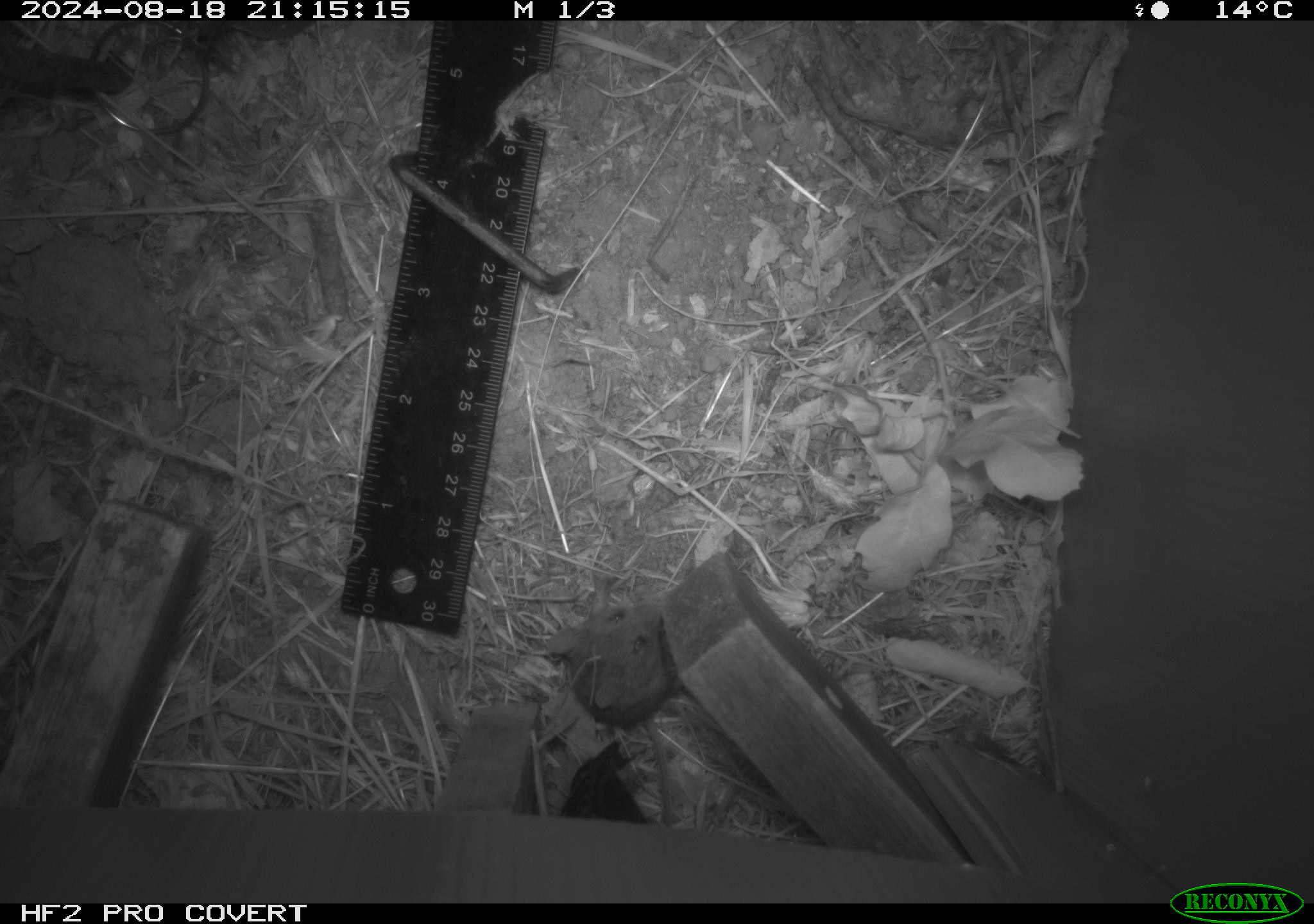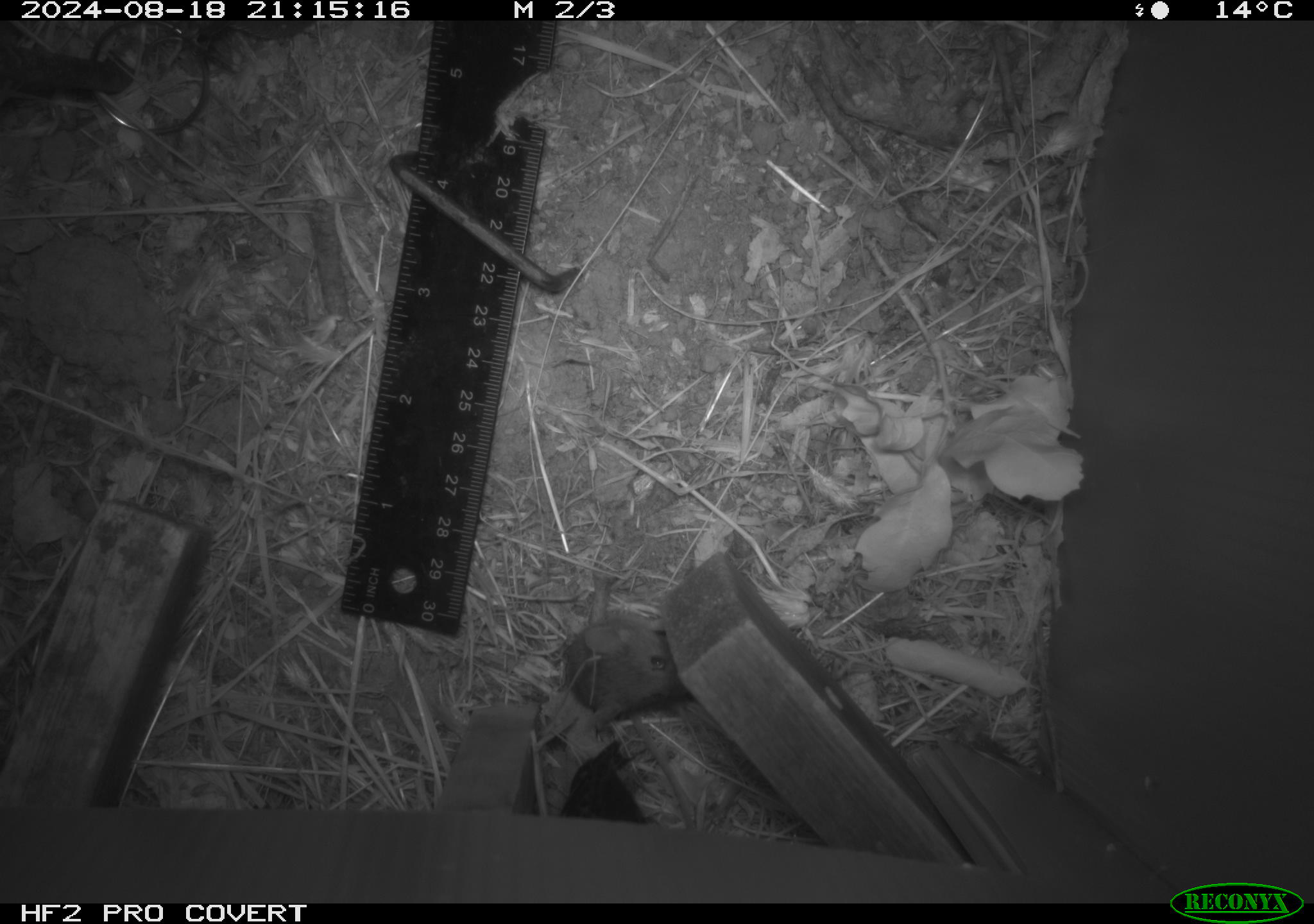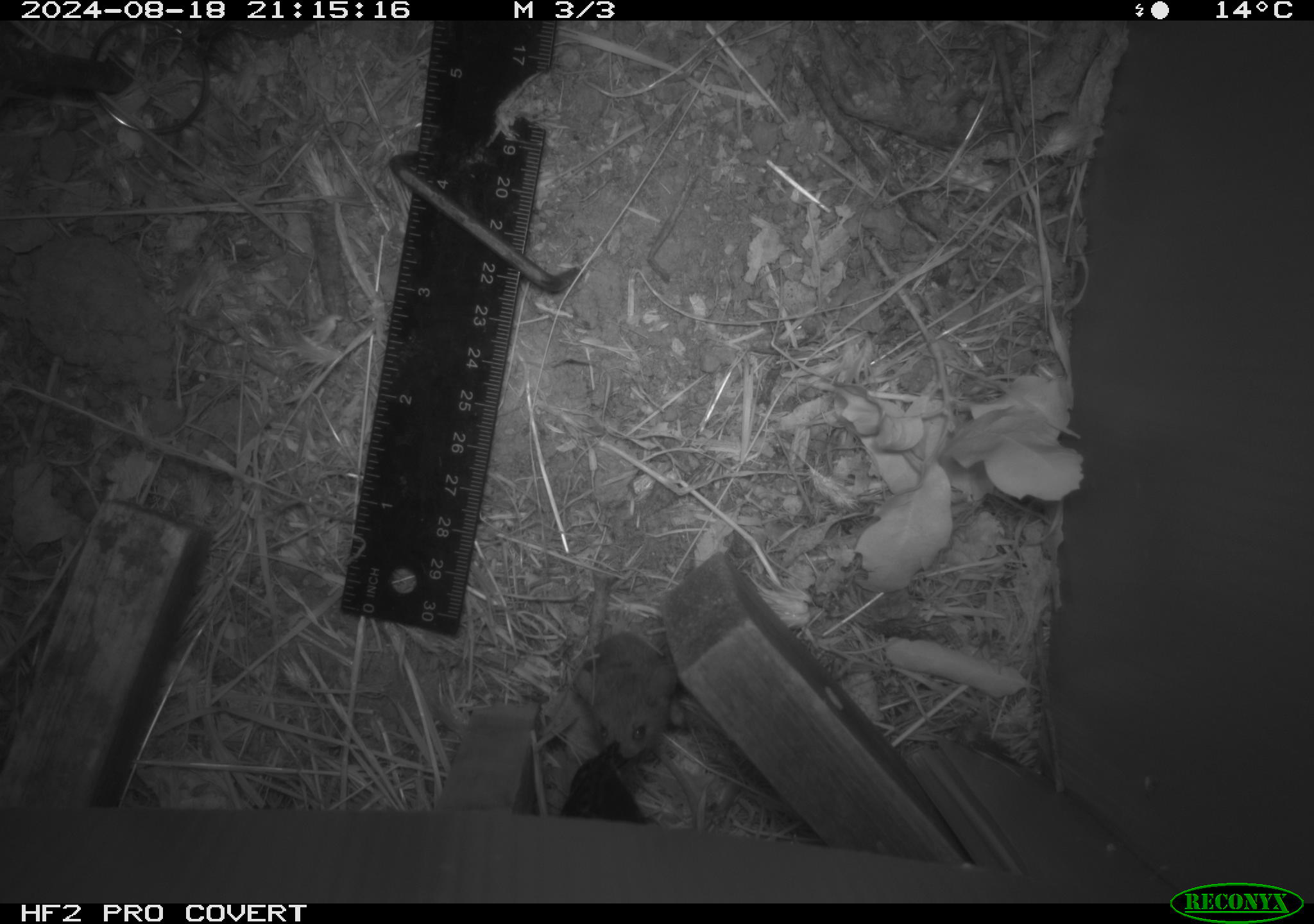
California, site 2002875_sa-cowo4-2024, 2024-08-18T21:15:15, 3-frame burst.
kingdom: Animalia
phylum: Chordata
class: Mammalia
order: Rodentia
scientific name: Rodentia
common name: mouse species